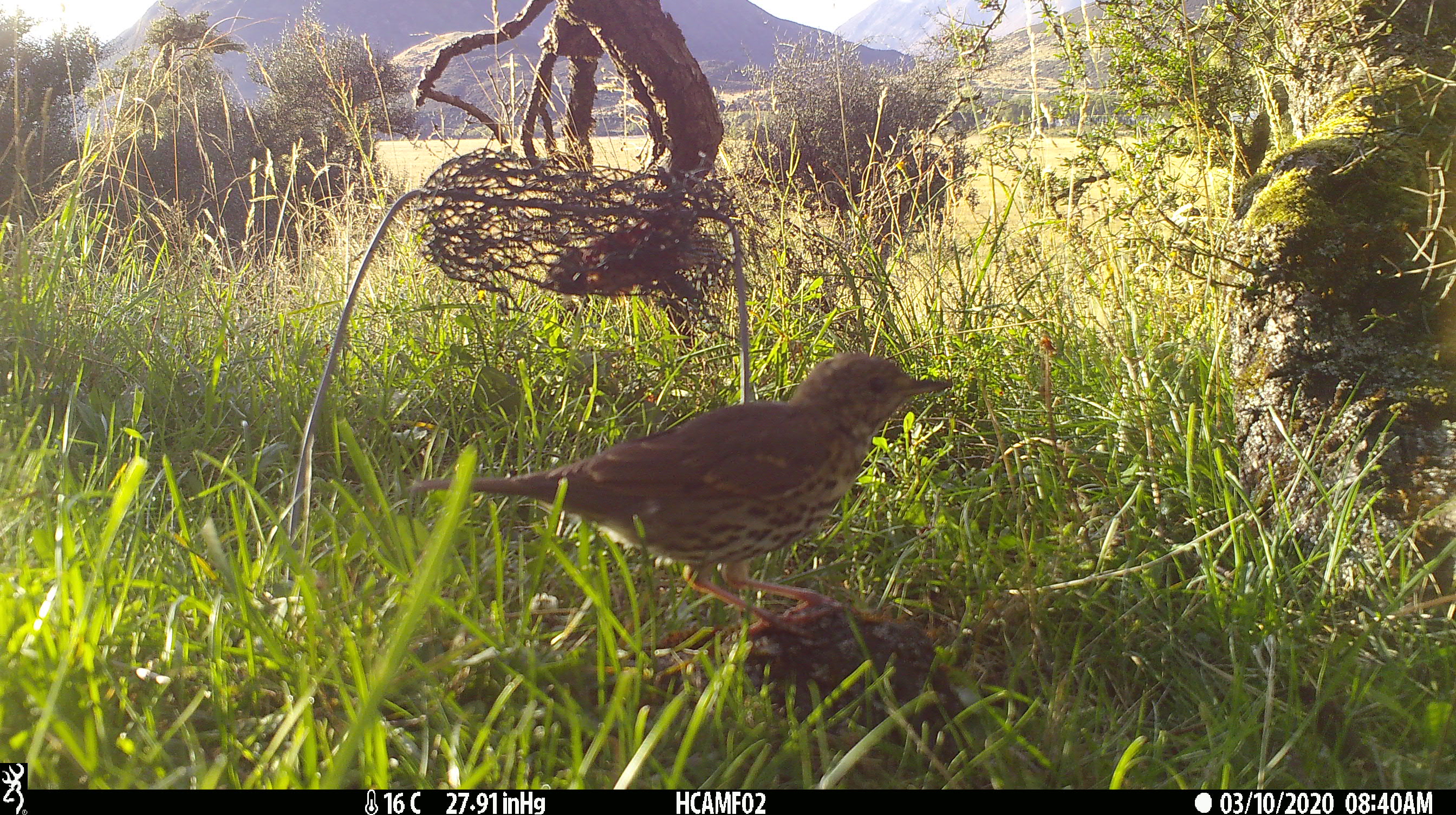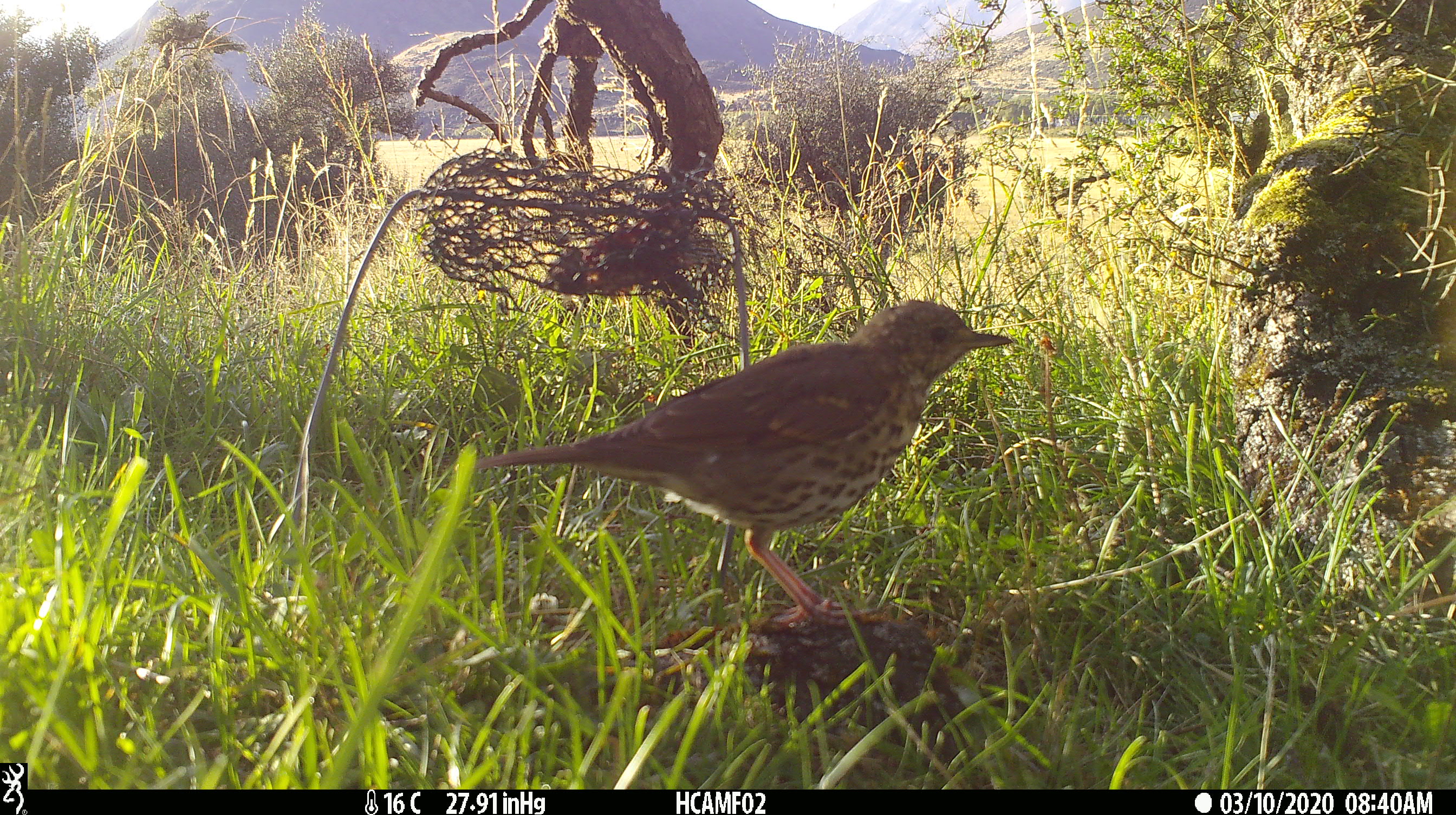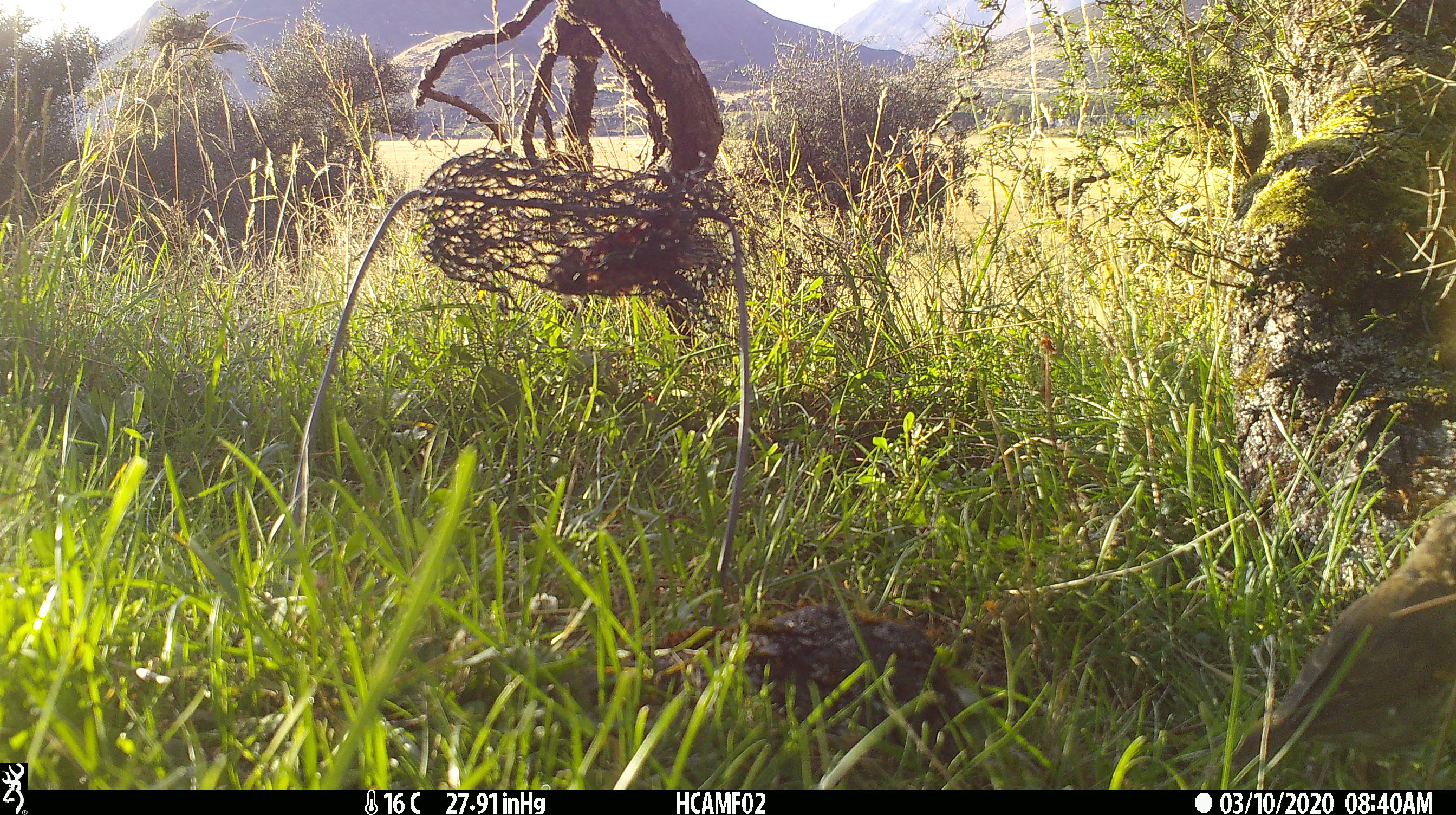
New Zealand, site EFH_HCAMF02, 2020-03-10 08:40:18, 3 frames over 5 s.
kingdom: Animalia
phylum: Chordata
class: Aves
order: Passeriformes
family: Turdidae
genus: Turdus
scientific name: Turdus philomelos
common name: song thrush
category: thrush